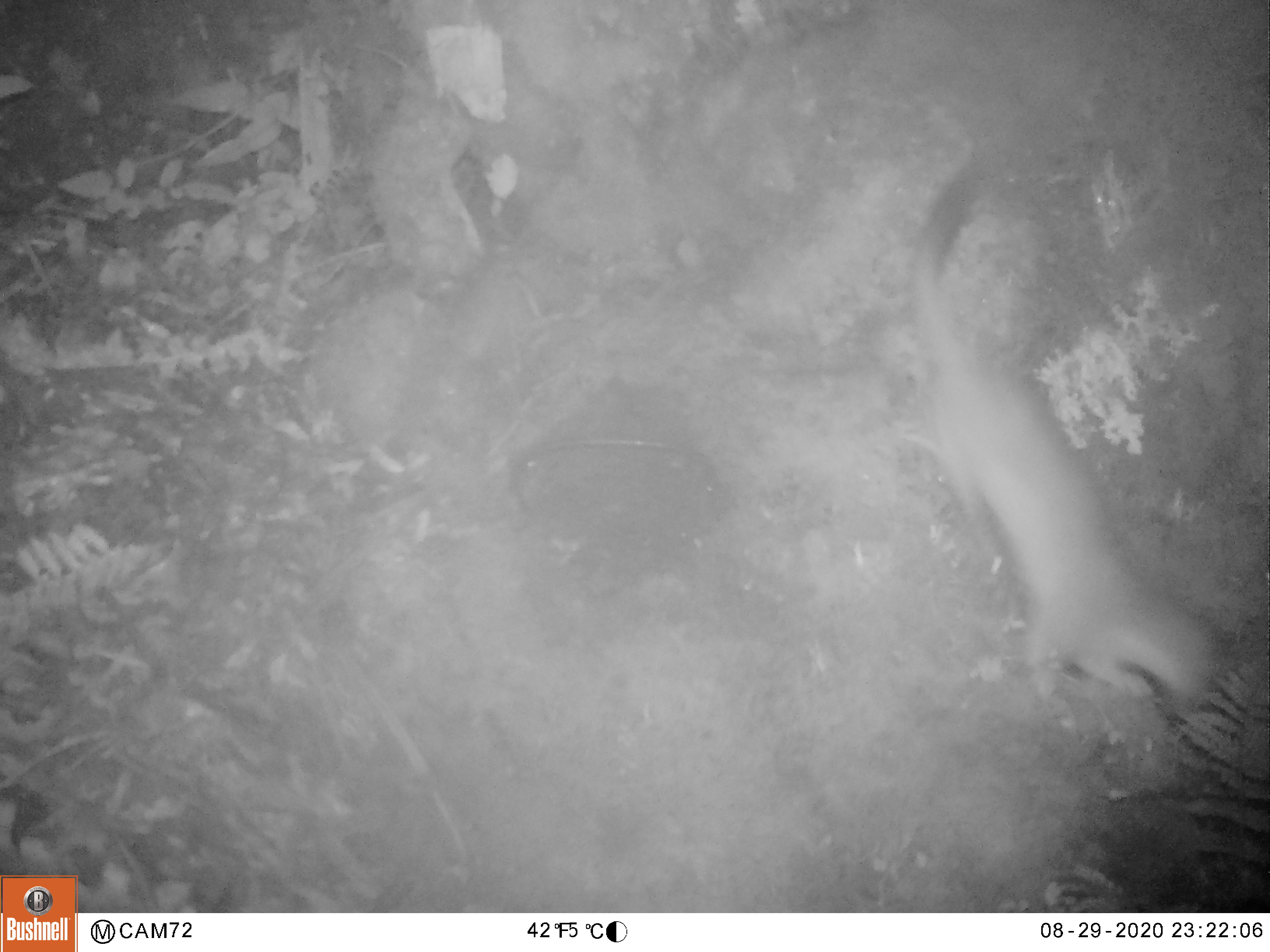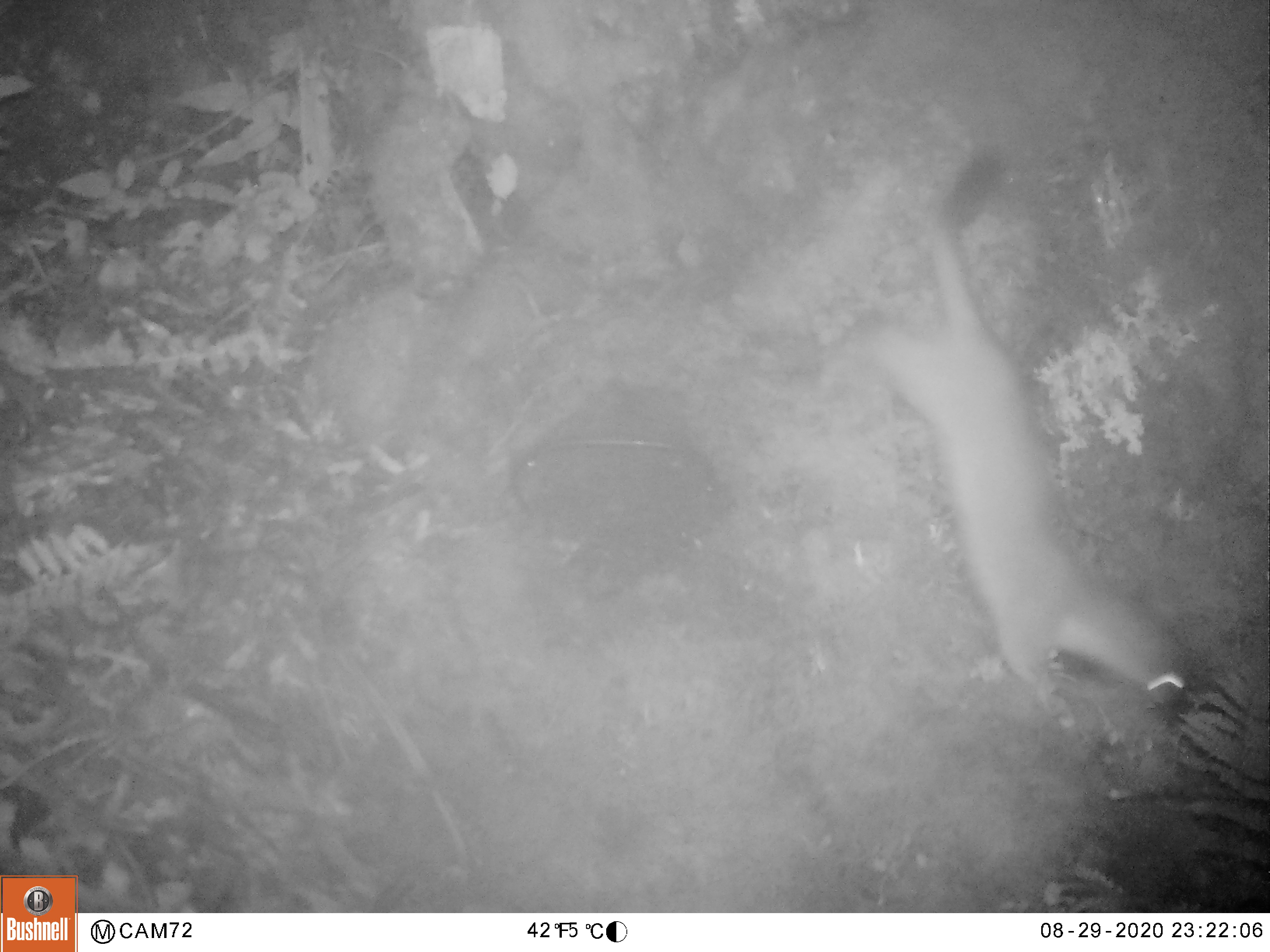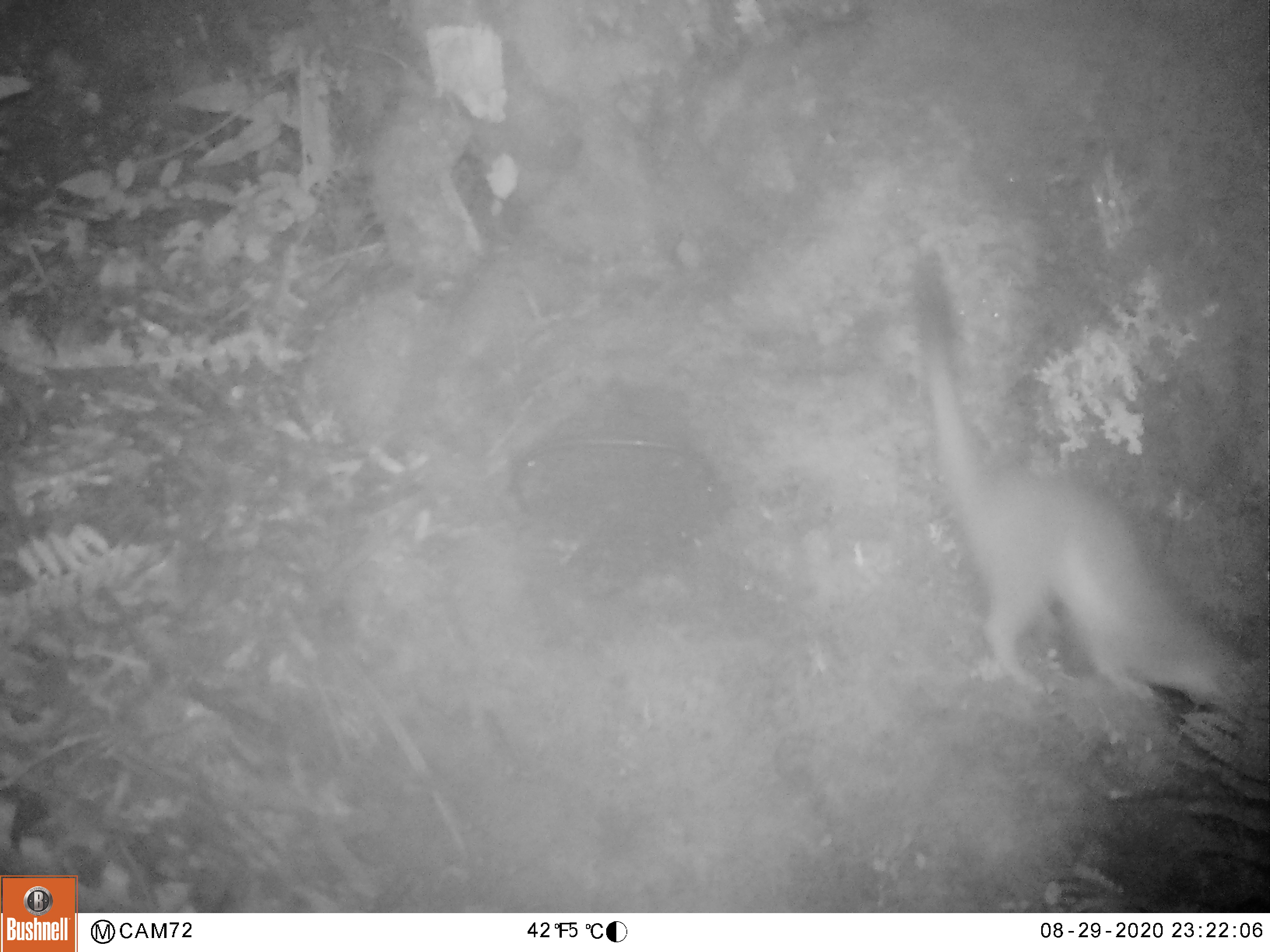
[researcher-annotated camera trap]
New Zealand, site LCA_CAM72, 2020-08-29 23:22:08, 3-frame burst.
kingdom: Animalia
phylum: Chordata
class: Mammalia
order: Carnivora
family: Mustelidae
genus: Mustela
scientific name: Mustela erminea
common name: stoat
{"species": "stoat (Mustela erminea)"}